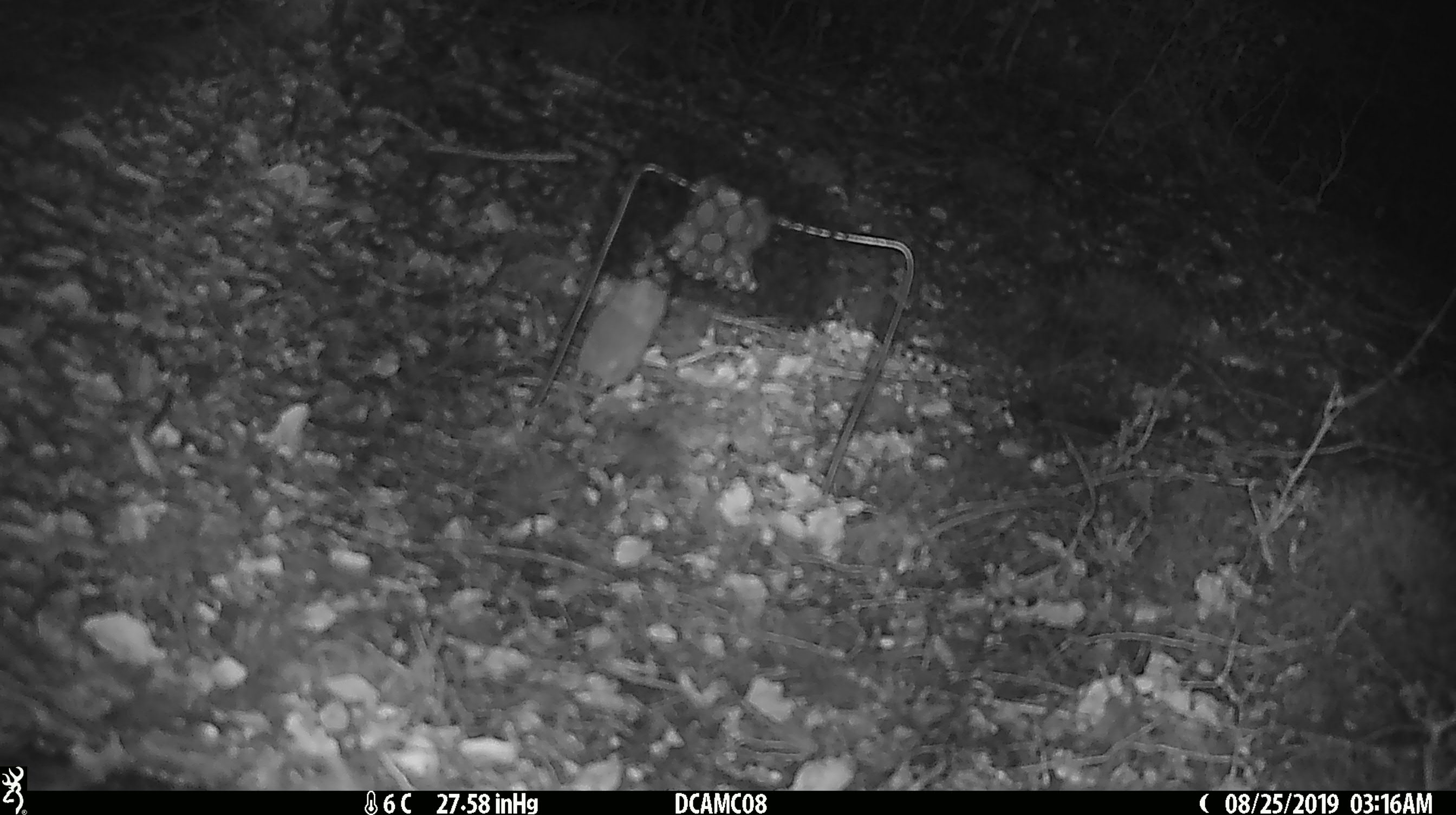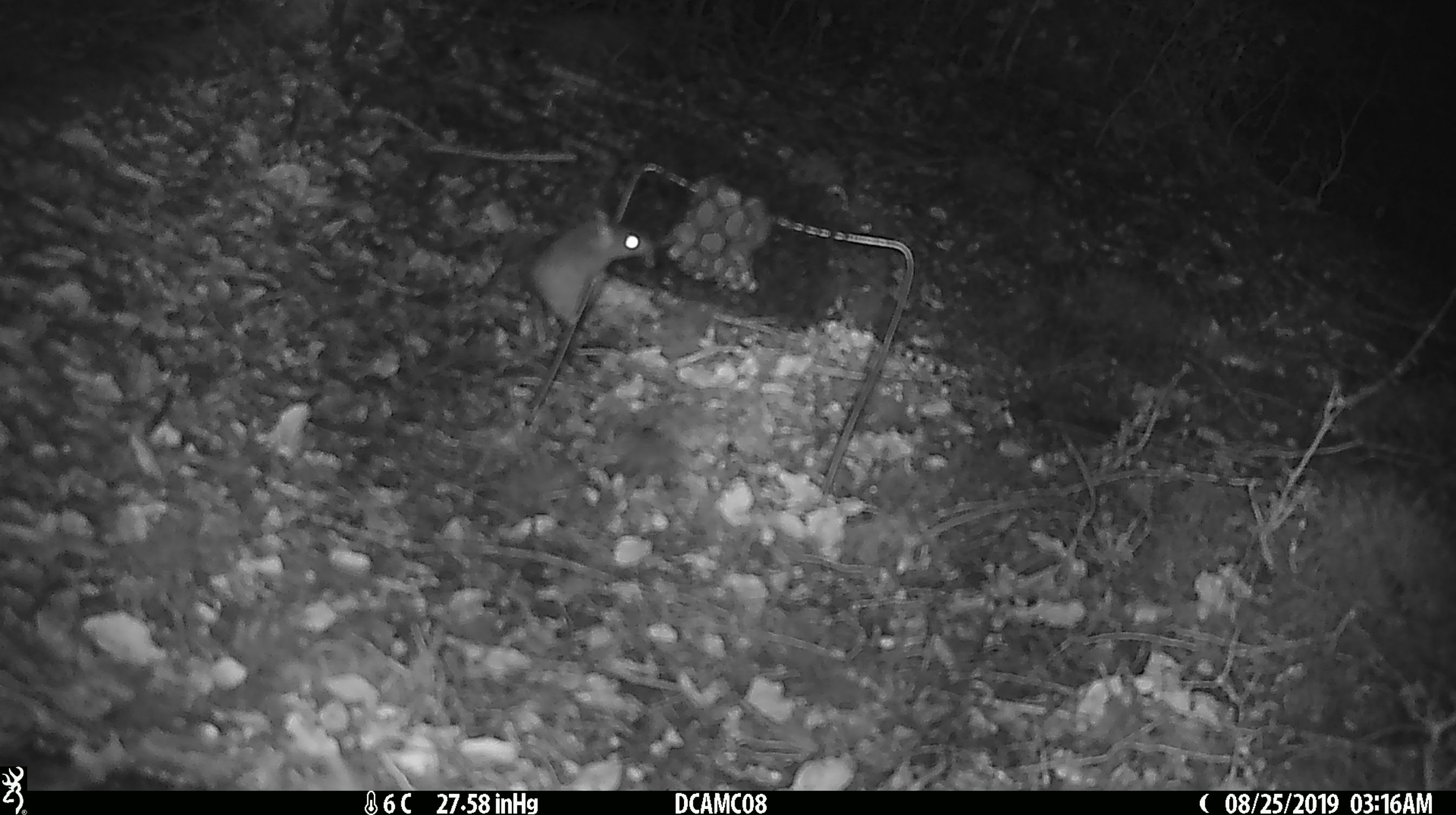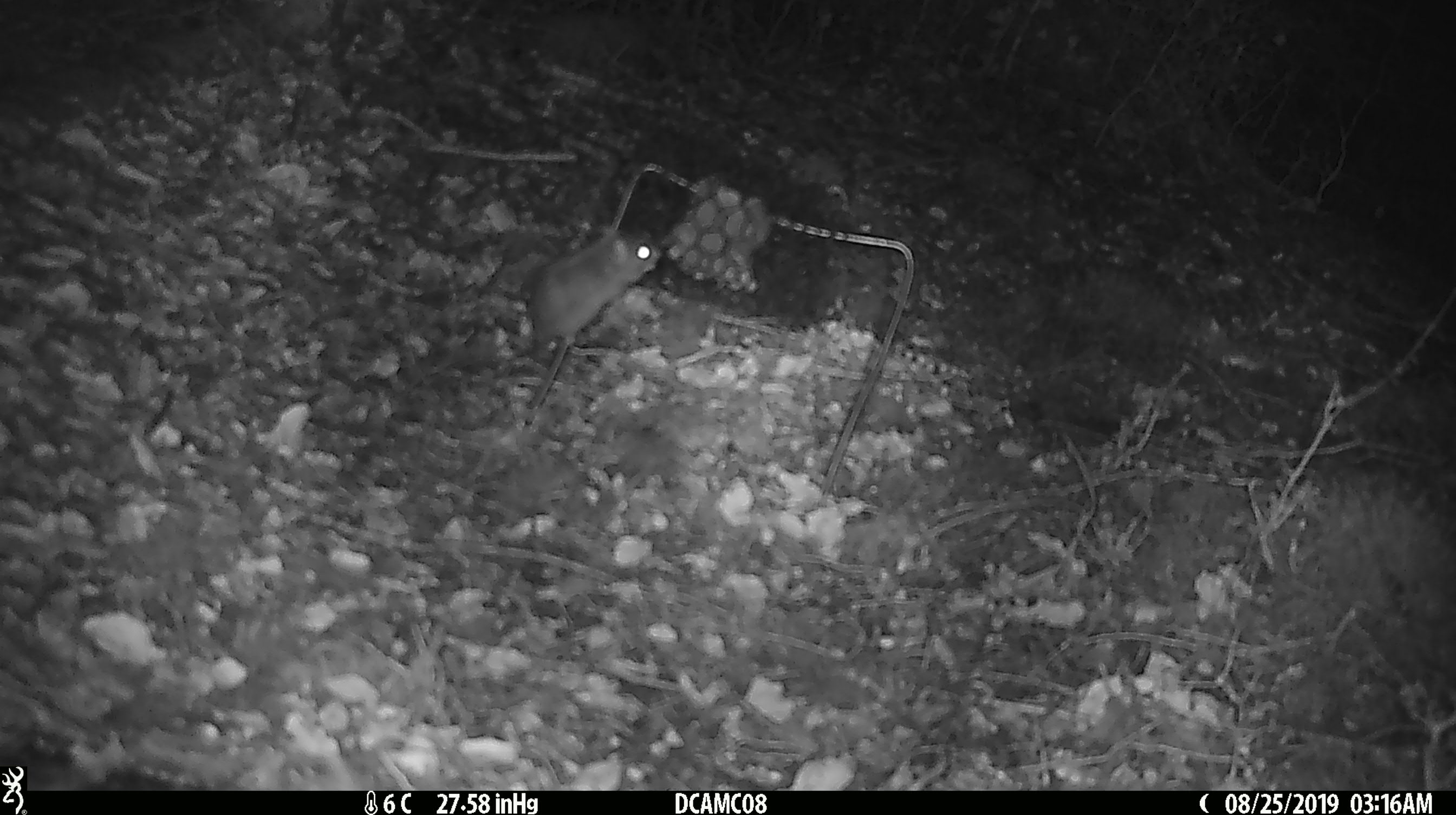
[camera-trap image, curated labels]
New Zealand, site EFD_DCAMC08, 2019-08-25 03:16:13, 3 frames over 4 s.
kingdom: Animalia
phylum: Chordata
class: Mammalia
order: Rodentia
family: Muridae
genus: Mus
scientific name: Mus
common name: mouse